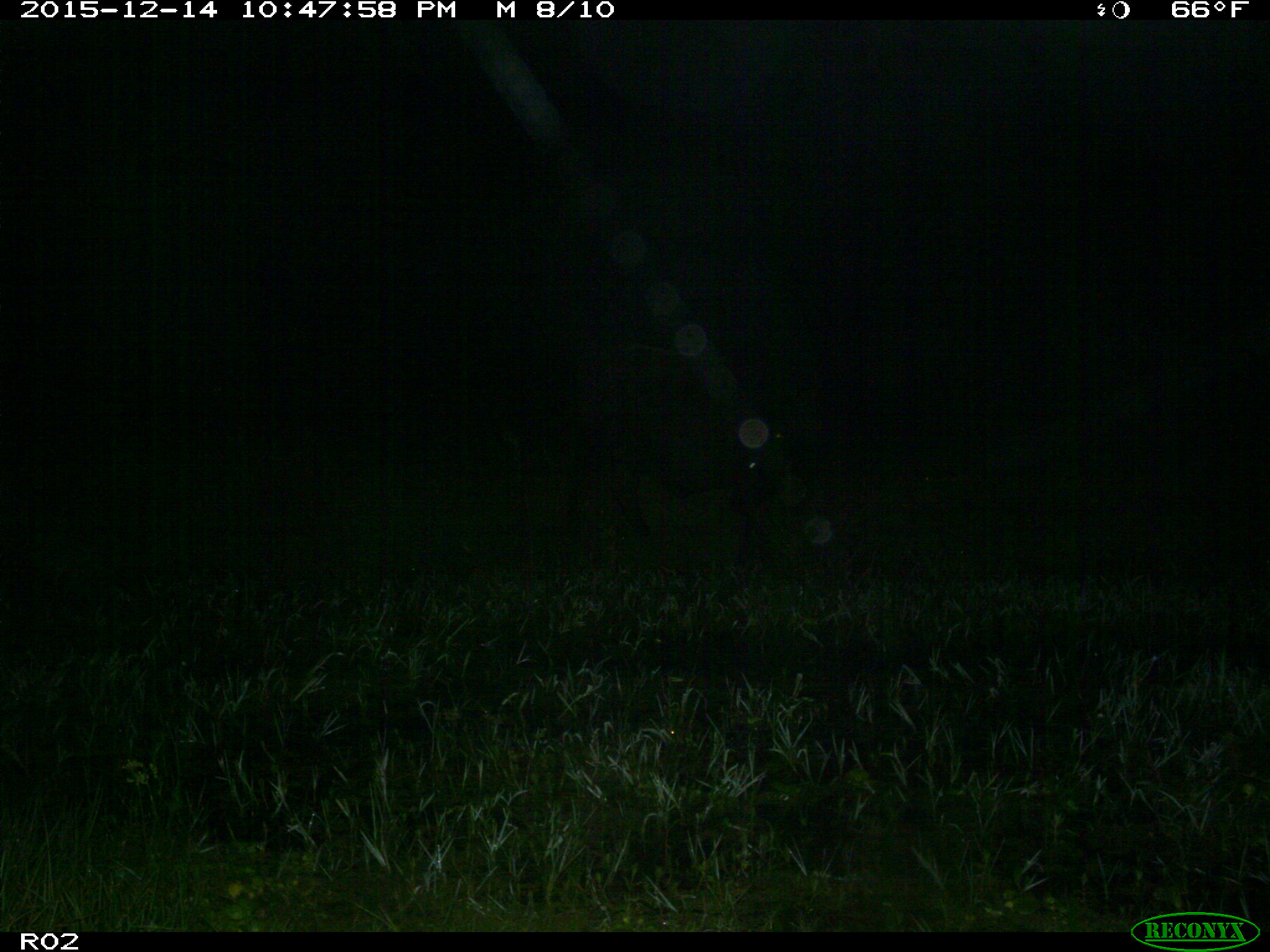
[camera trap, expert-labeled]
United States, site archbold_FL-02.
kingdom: Animalia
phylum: Chordata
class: Mammalia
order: Artiodactyla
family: Bovidae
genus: Bos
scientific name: Bos taurus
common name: domestic cow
Bos taurus (domestic cow).